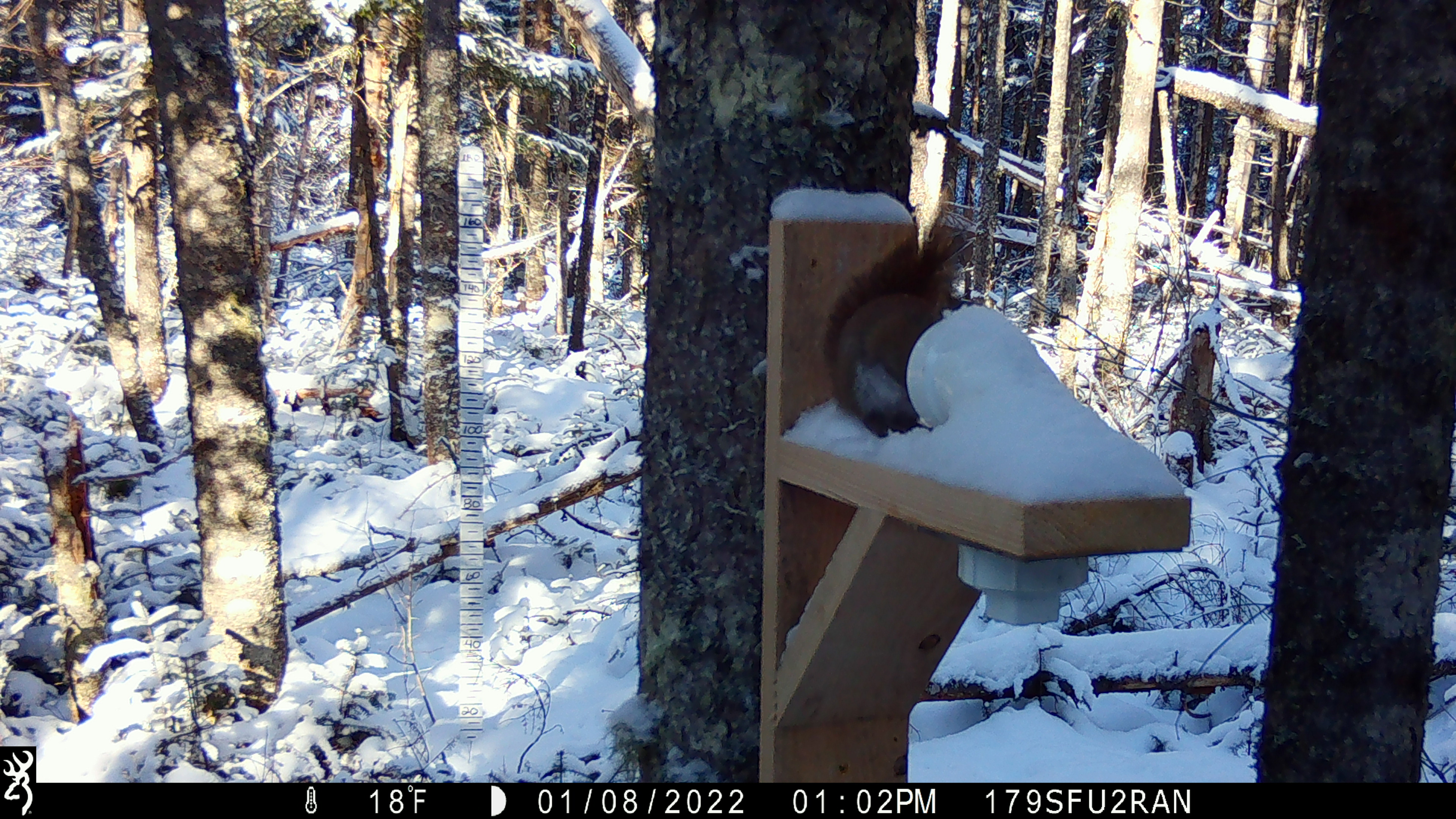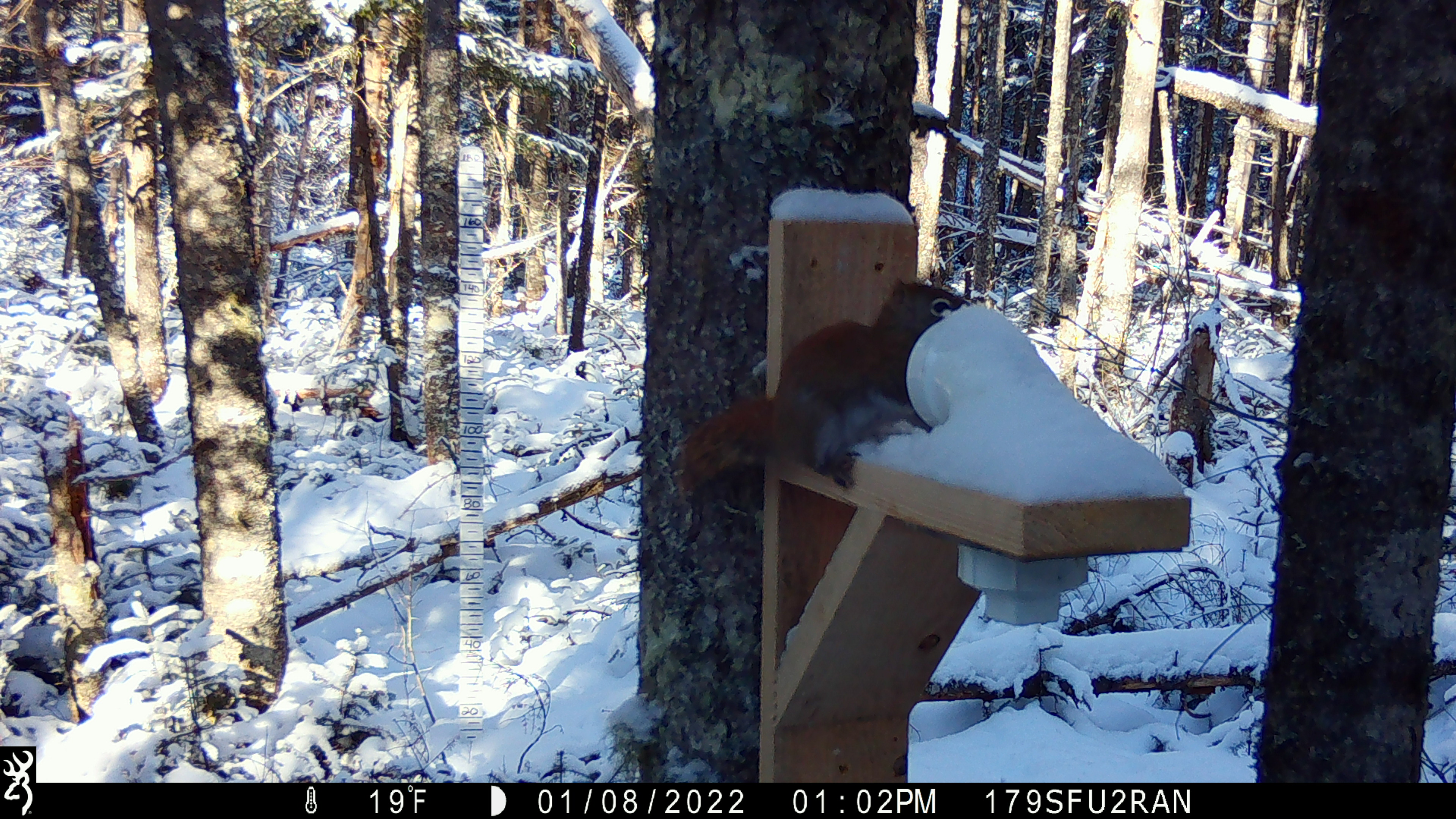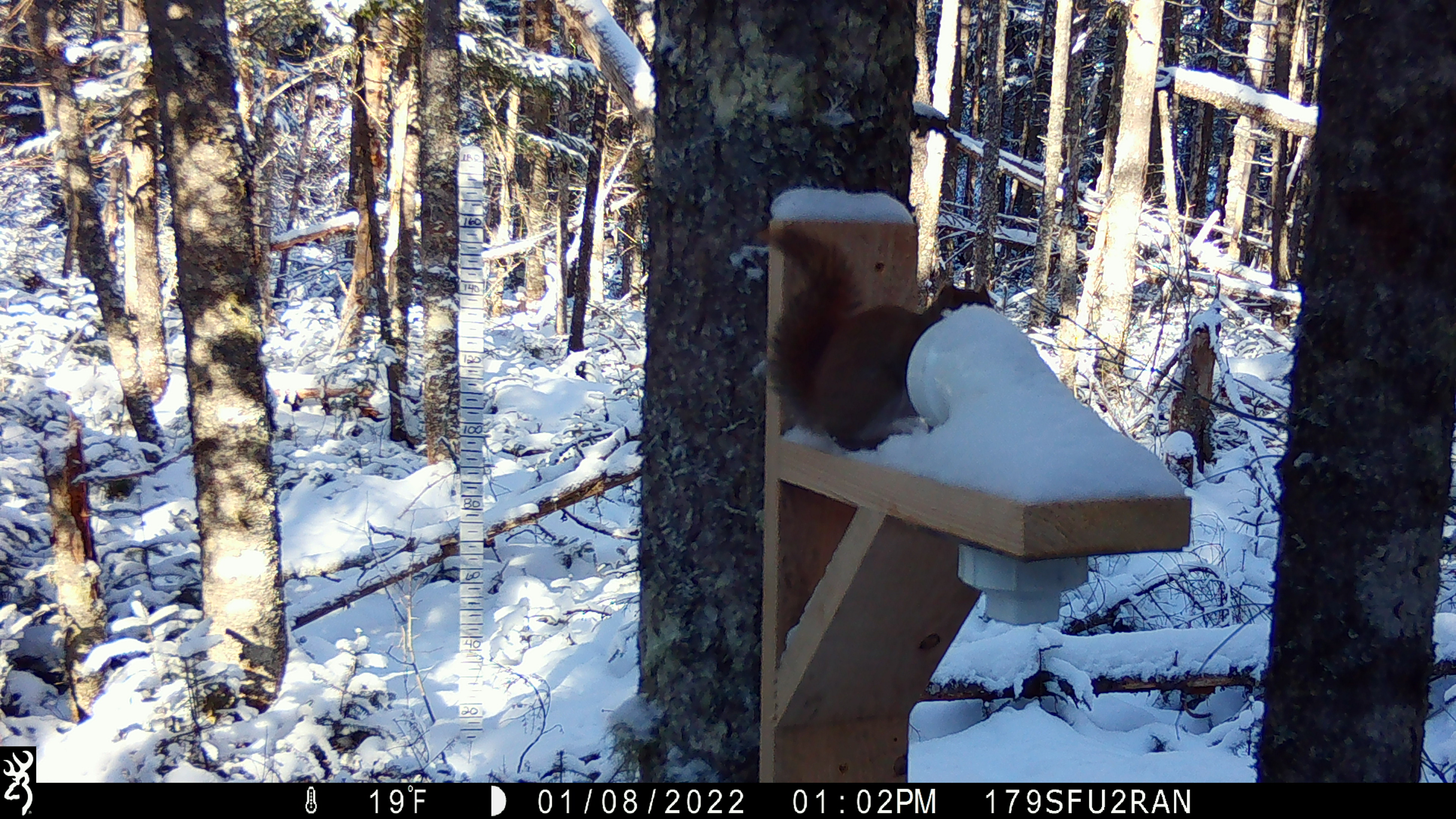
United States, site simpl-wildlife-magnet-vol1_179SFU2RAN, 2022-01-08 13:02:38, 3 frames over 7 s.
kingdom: Animalia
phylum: Chordata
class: Mammalia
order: Rodentia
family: Sciuridae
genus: Tamiasciurus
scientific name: Tamiasciurus hudsonicus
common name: red squirrel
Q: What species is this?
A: Red squirrel (Tamiasciurus hudsonicus).